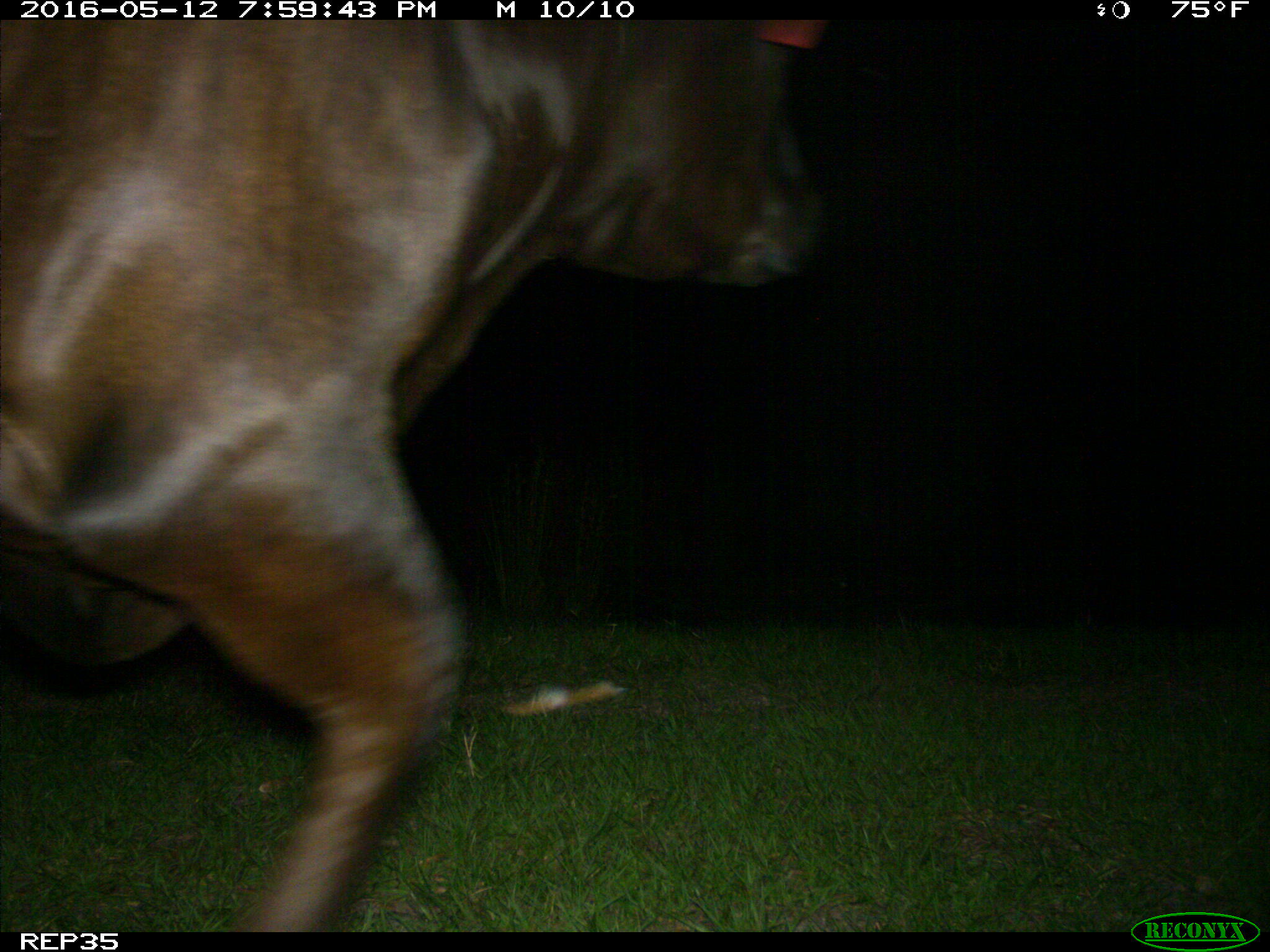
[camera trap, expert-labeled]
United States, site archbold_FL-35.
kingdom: Animalia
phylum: Chordata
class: Mammalia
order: Artiodactyla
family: Bovidae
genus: Bos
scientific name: Bos taurus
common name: domestic cow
Bos taurus (domestic cow).